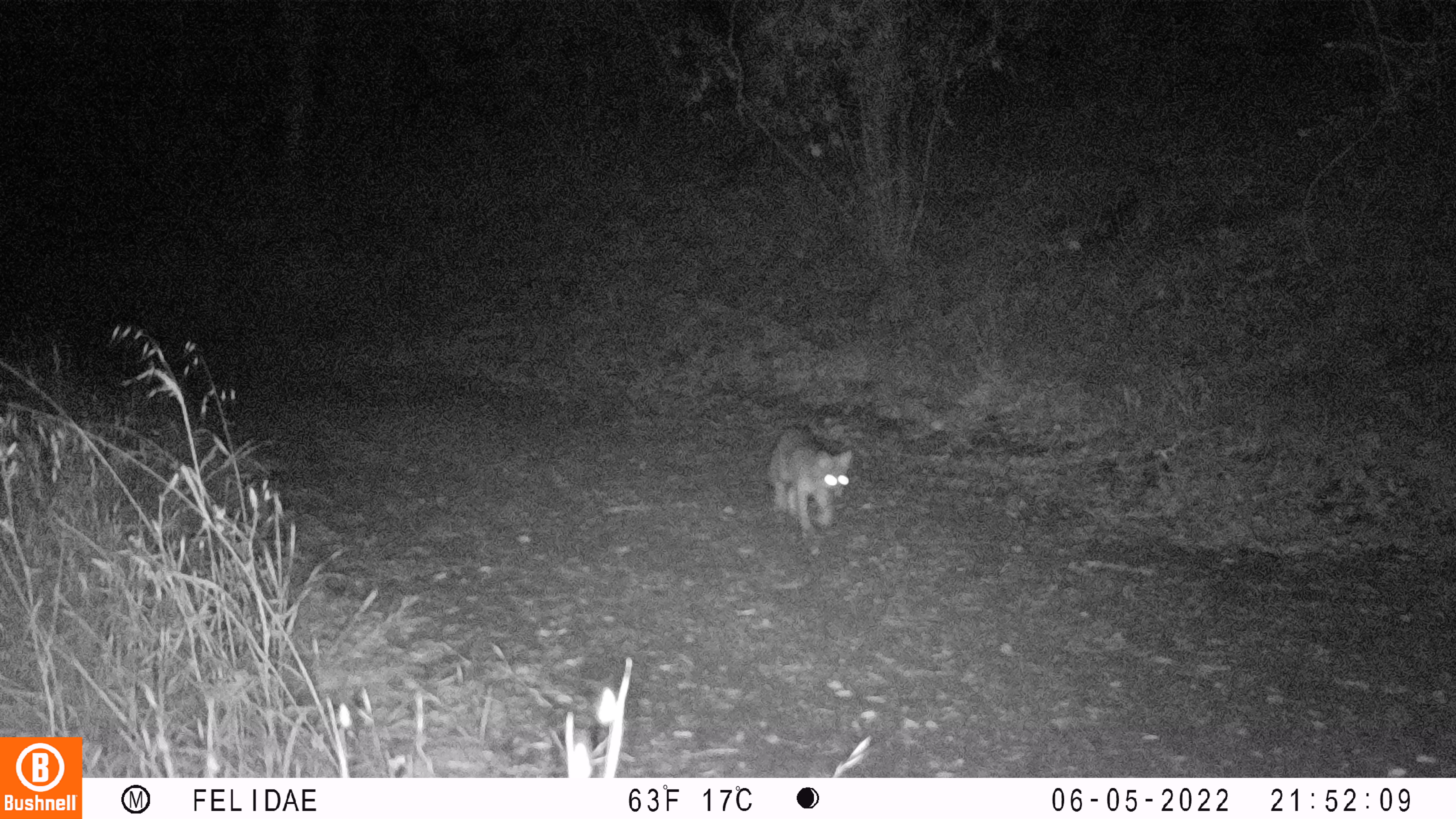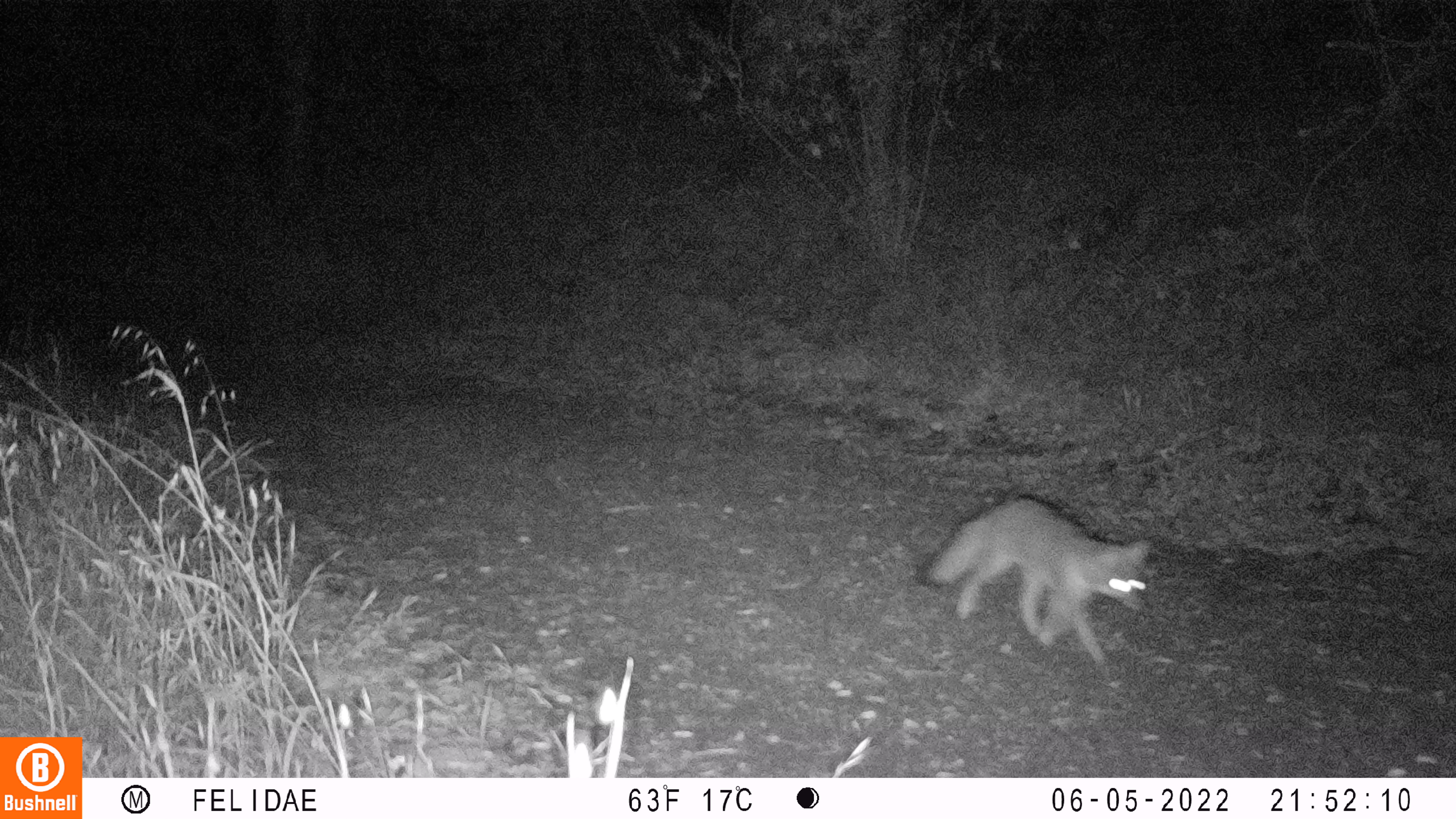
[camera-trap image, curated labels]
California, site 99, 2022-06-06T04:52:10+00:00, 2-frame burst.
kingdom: Animalia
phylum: Chordata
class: Mammalia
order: Carnivora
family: Canidae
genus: Canis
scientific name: Canis latrans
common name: coyote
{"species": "coyote (Canis latrans)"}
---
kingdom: Animalia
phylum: Chordata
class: Mammalia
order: Carnivora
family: Canidae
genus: Urocyon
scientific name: Urocyon cinereoargenteus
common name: gray fox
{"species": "gray fox (Urocyon cinereoargenteus)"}